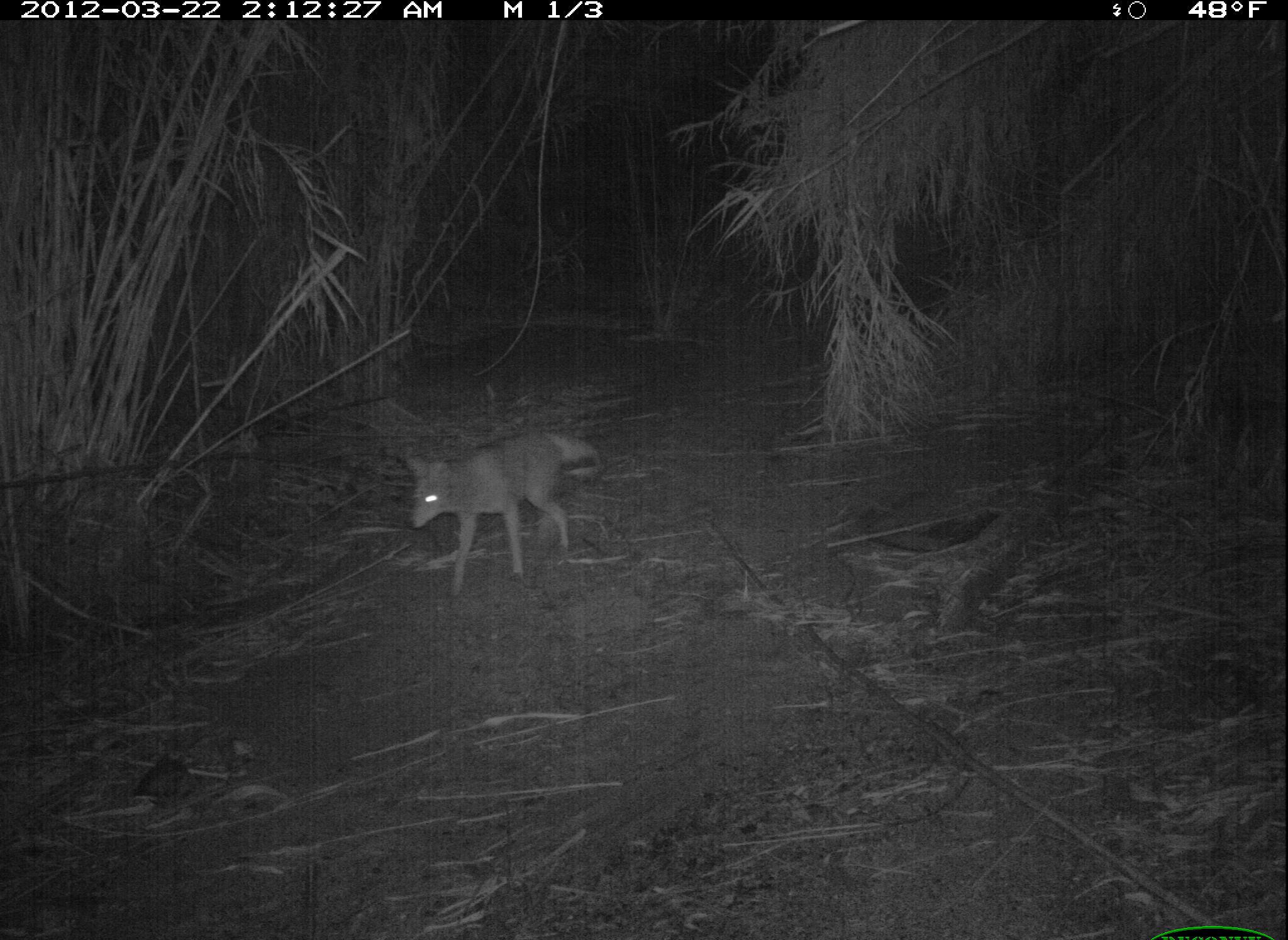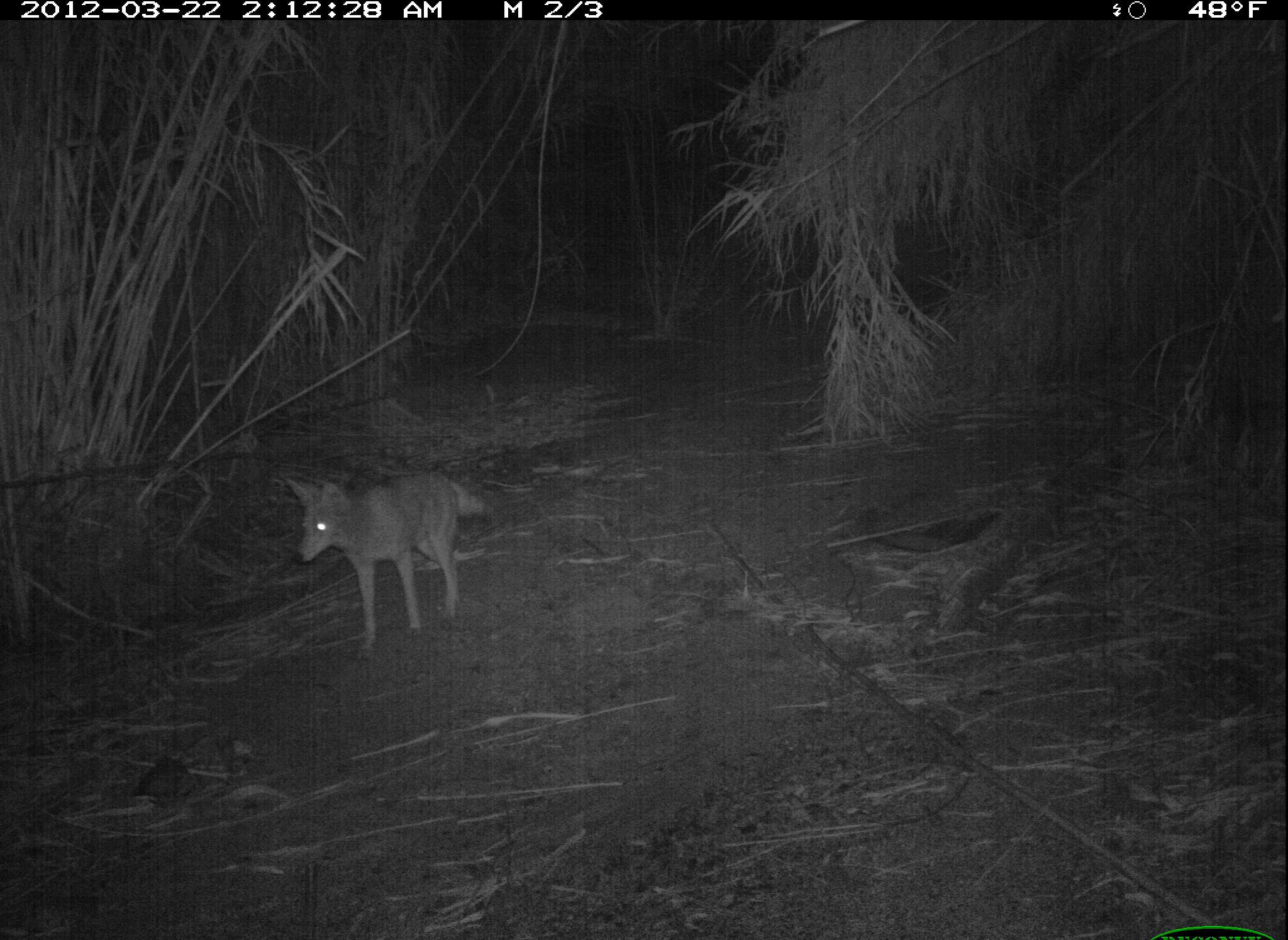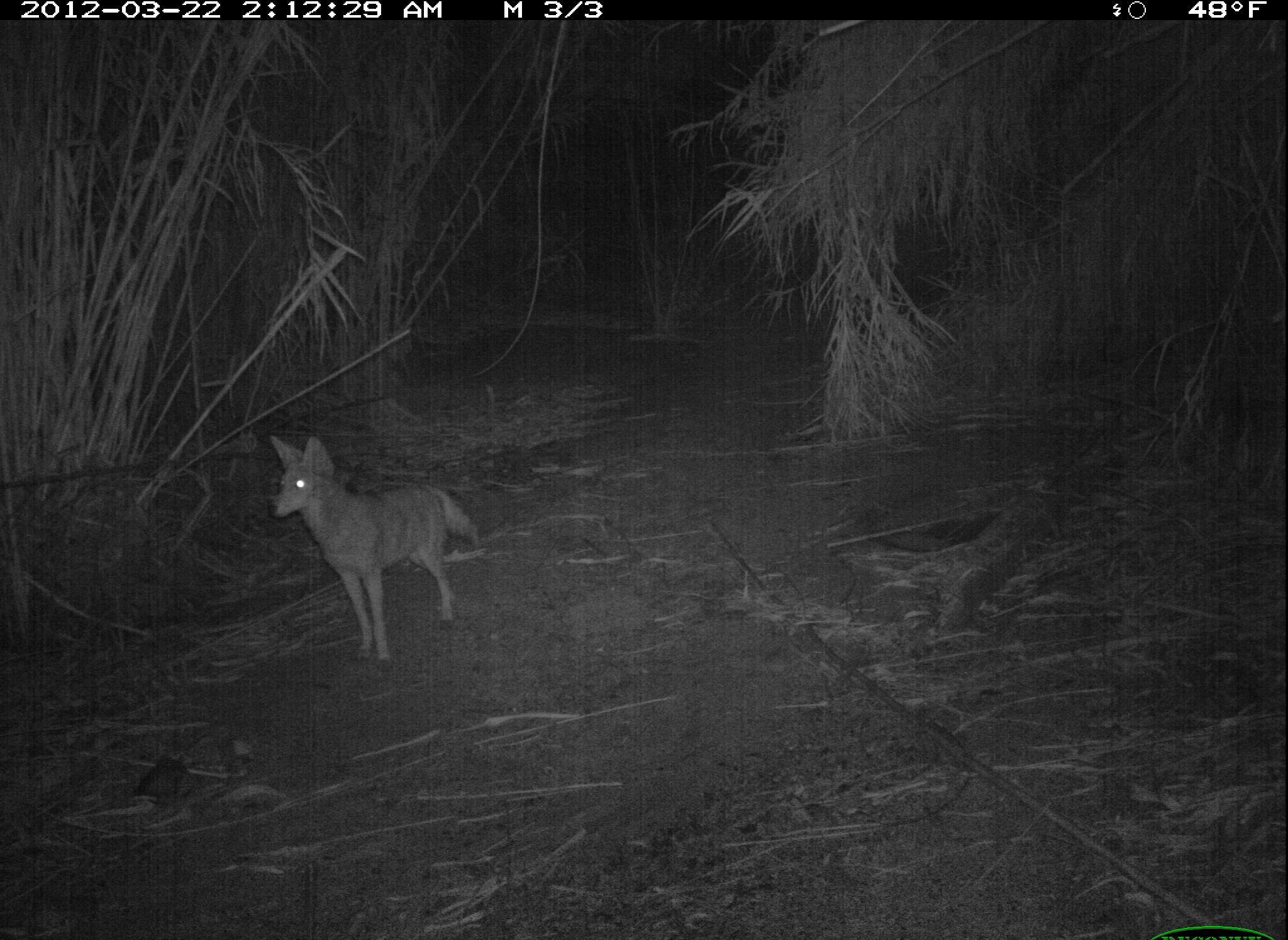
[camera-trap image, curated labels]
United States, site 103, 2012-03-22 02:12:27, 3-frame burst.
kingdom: Animalia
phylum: Chordata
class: Mammalia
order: Carnivora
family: Canidae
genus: Canis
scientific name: Canis latrans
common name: coyote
Coyote (Canis latrans).